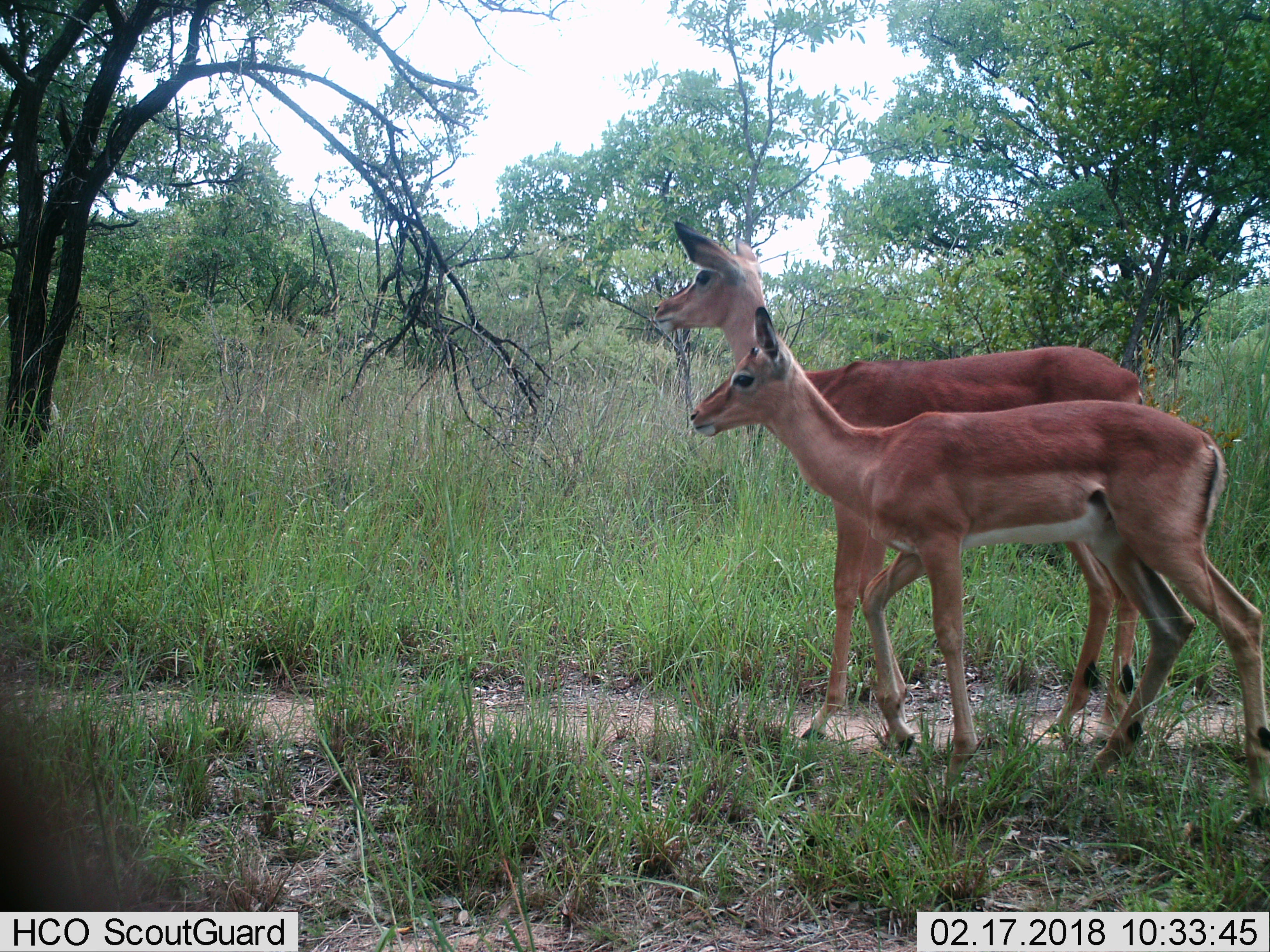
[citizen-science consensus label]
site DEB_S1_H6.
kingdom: Animalia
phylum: Chordata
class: Mammalia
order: Artiodactyla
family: Bovidae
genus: Aepyceros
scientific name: Aepyceros melampus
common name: impala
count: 2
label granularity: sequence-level